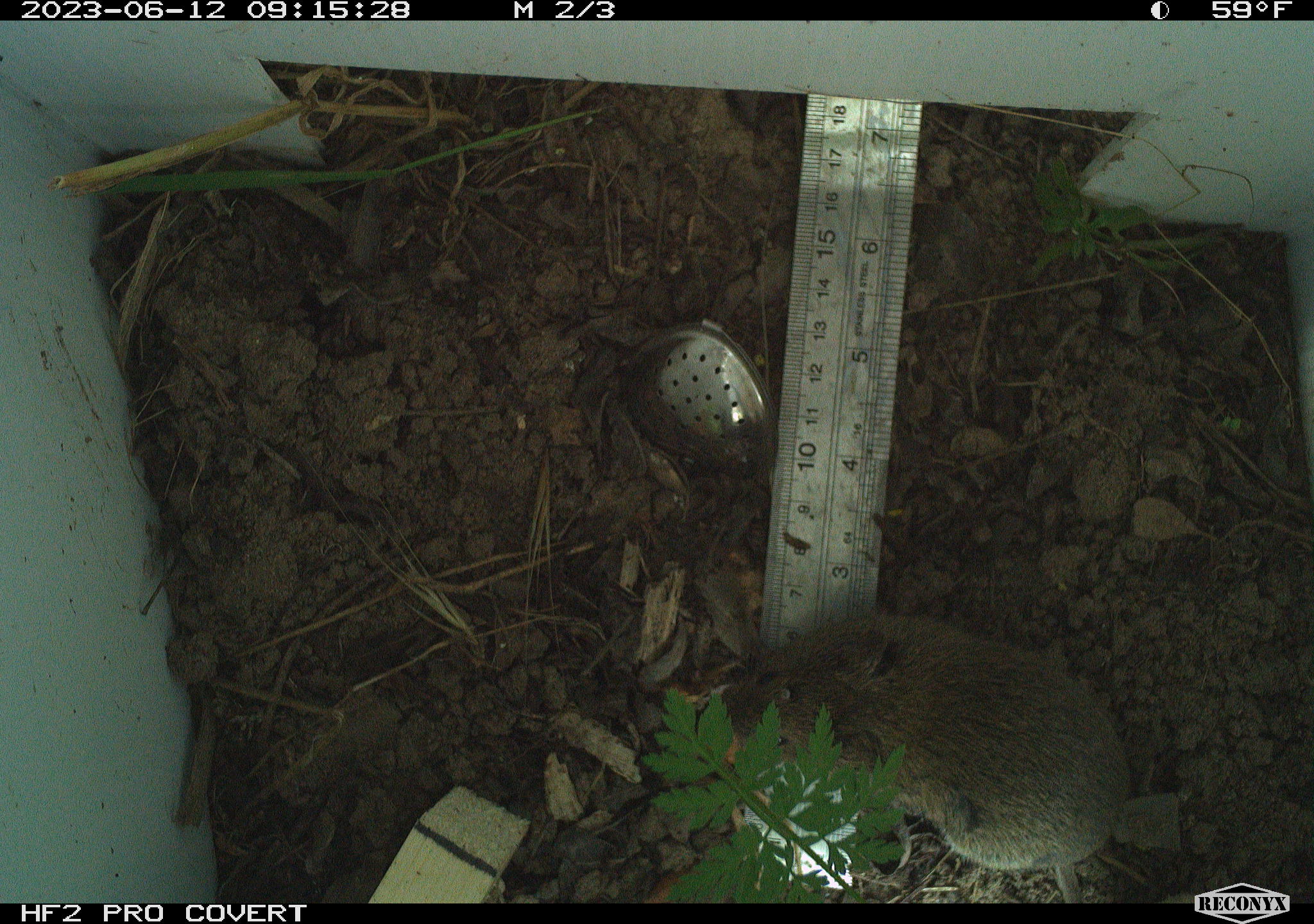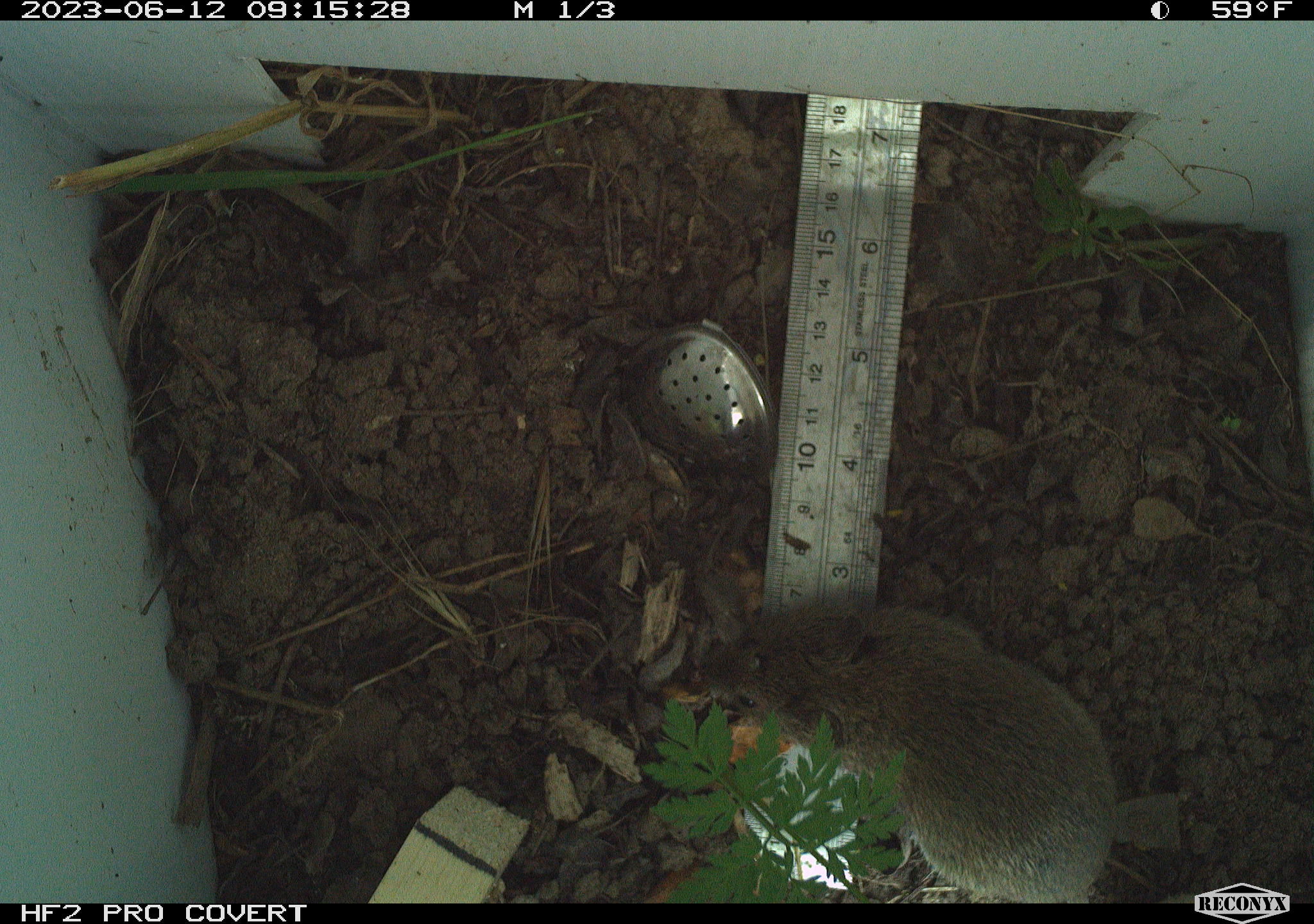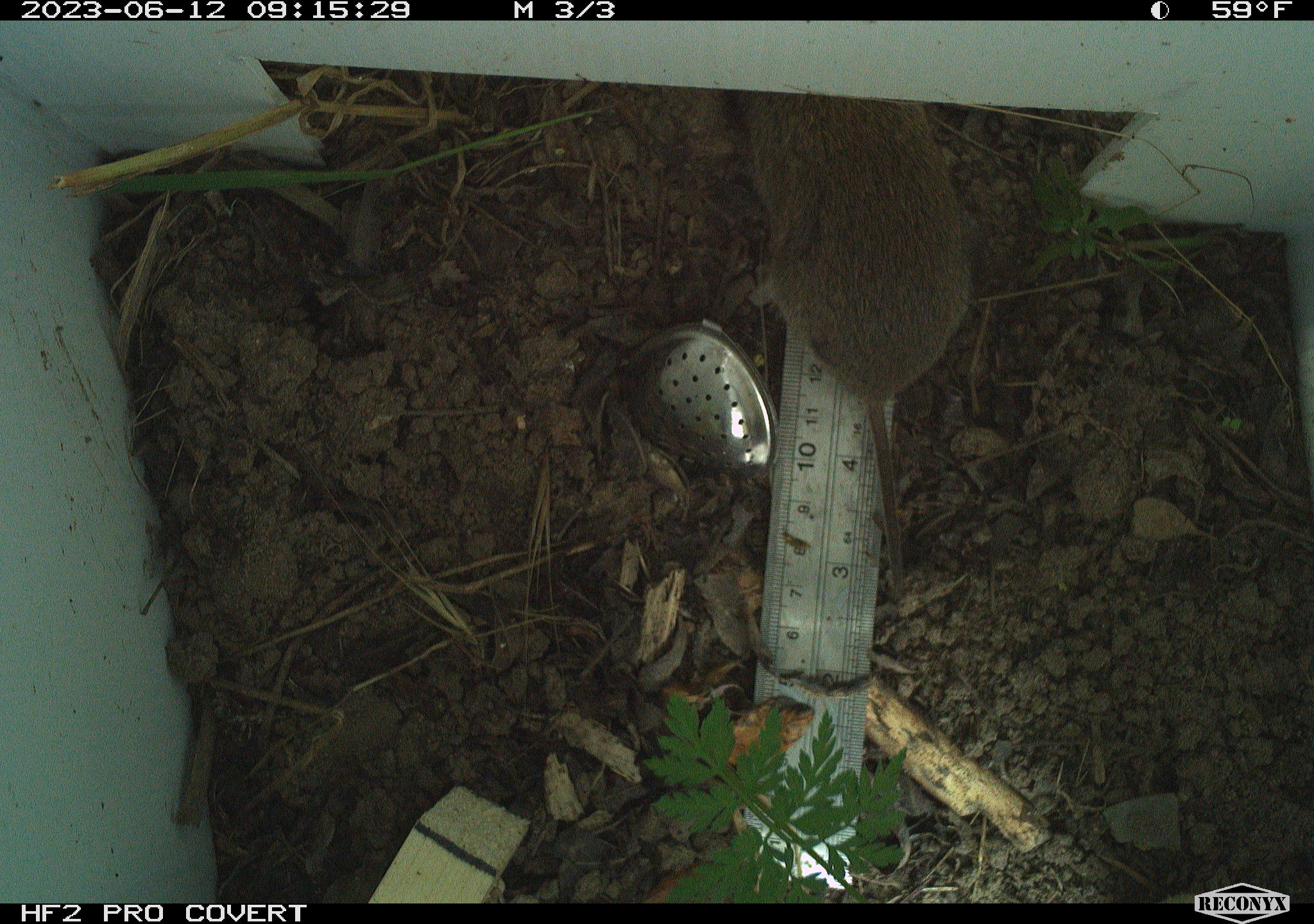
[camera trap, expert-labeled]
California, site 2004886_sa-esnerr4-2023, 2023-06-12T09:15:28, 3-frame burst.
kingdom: Animalia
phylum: Chordata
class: Mammalia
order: Rodentia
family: Cricetidae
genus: Microtus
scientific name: Microtus californicus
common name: california vole